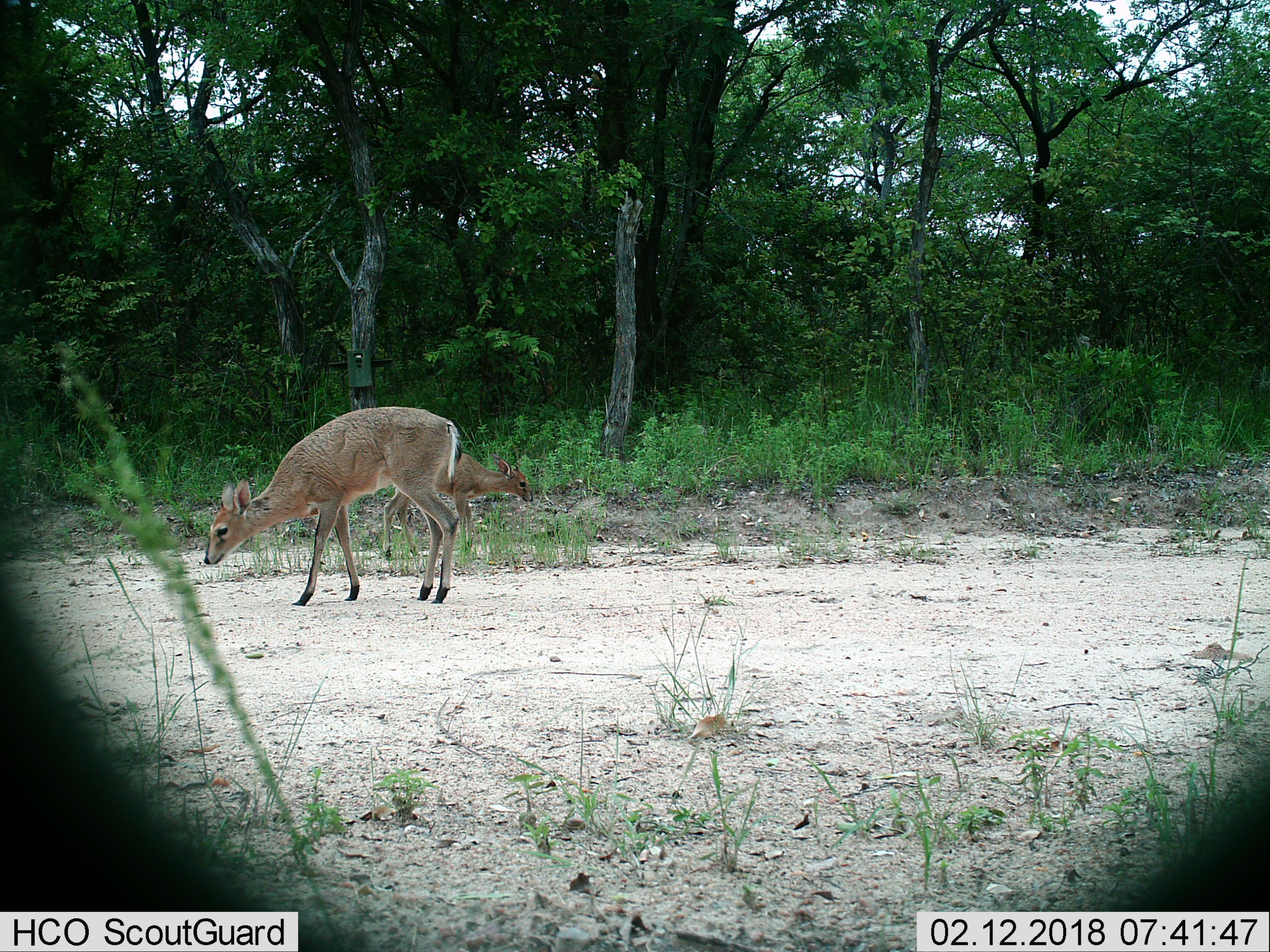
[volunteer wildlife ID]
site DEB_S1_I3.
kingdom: Animalia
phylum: Chordata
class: Mammalia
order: Artiodactyla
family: Bovidae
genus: Sylvicapra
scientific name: Sylvicapra grimmia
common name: common duiker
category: duikercommongrey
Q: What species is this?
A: Duikercommongrey (common duiker) (Sylvicapra grimmia).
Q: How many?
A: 2.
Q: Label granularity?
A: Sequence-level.